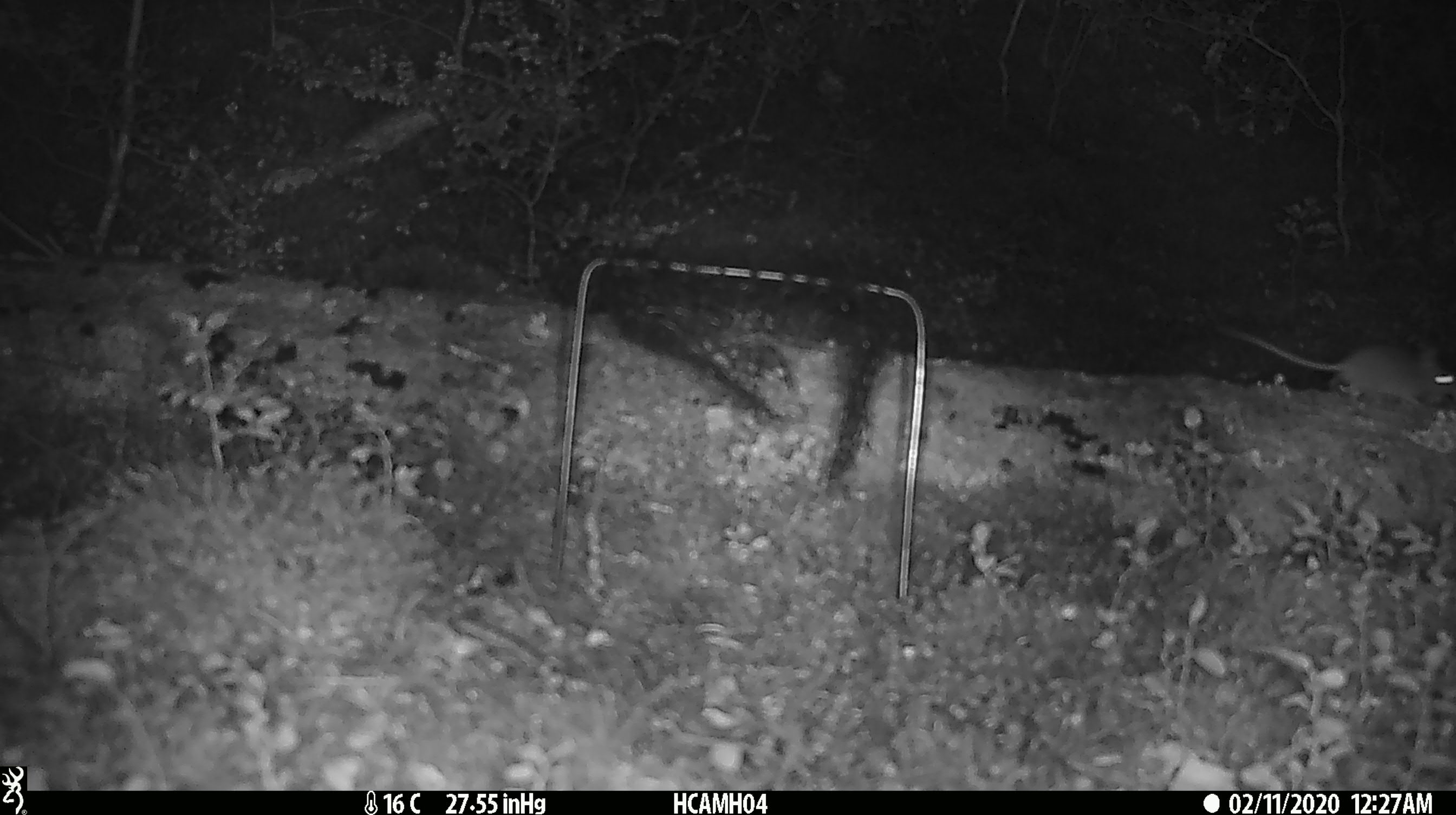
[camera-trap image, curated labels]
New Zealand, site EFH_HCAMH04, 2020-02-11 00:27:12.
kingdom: Animalia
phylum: Chordata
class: Mammalia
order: Rodentia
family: Muridae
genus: Mus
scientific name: Mus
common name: mouse